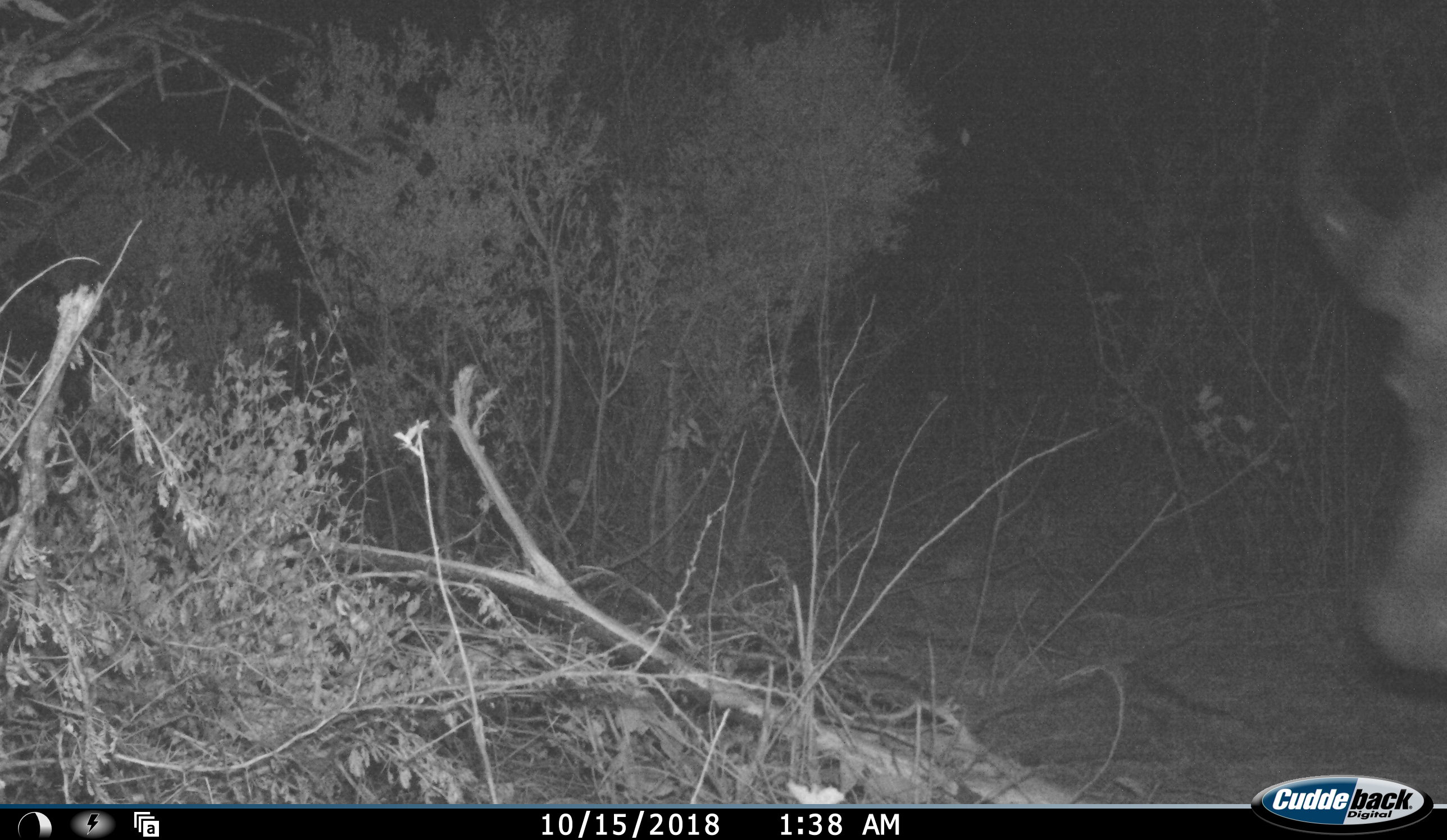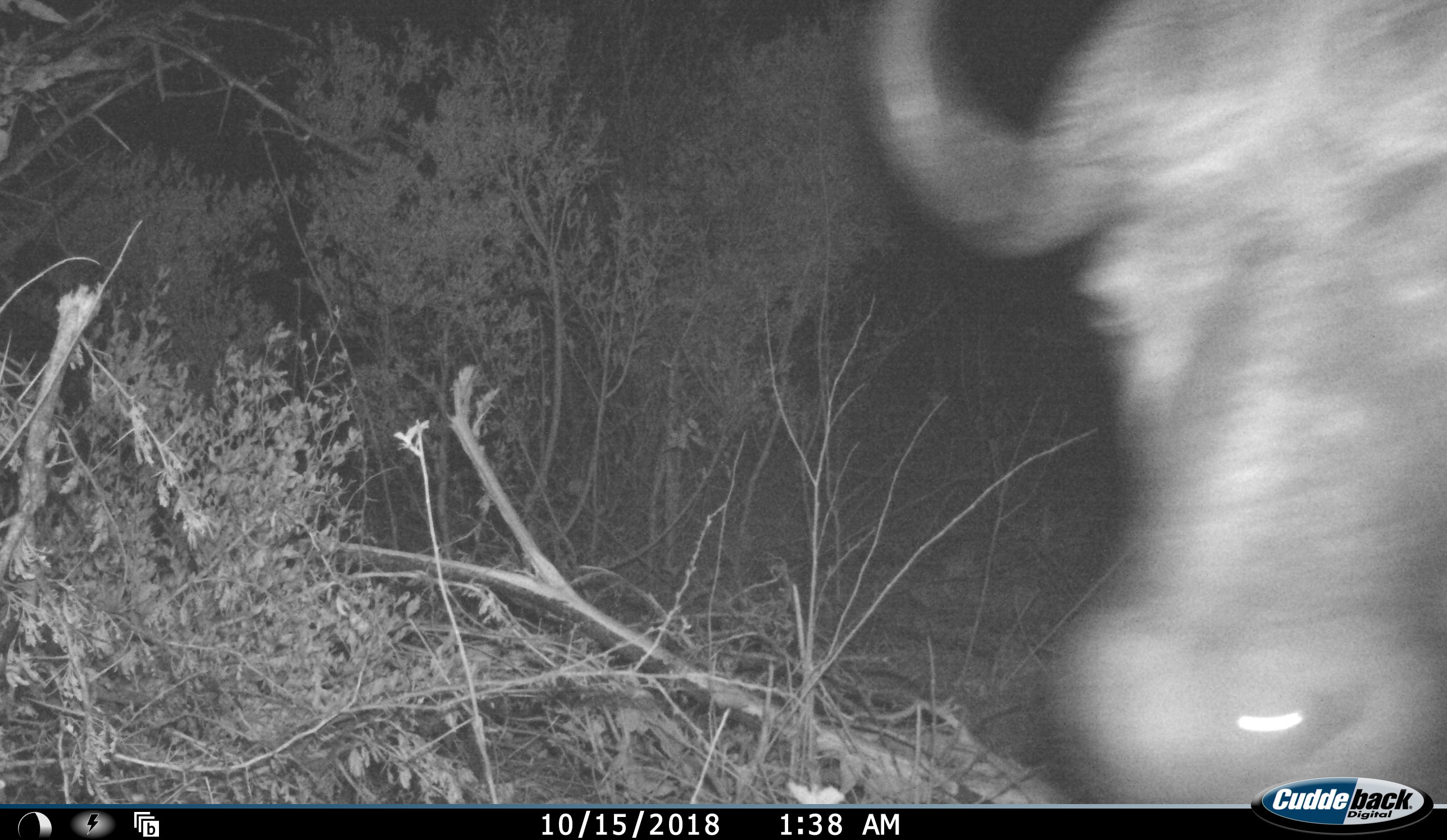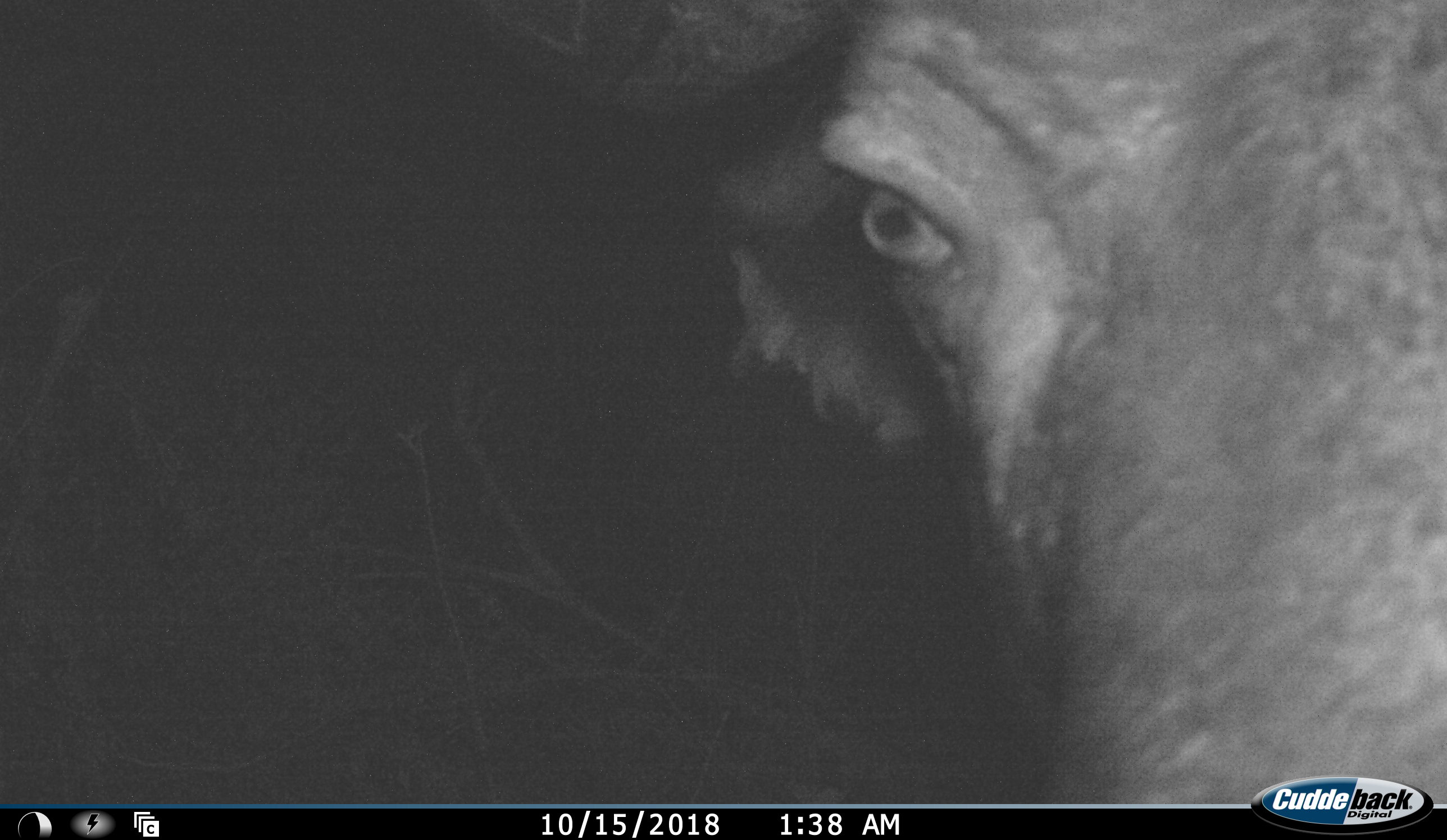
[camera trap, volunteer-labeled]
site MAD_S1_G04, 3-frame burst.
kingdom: Animalia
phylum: Chordata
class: Mammalia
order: Artiodactyla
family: Bovidae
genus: Syncerus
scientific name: Syncerus caffer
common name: african buffalo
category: buffalo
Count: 1.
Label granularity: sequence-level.